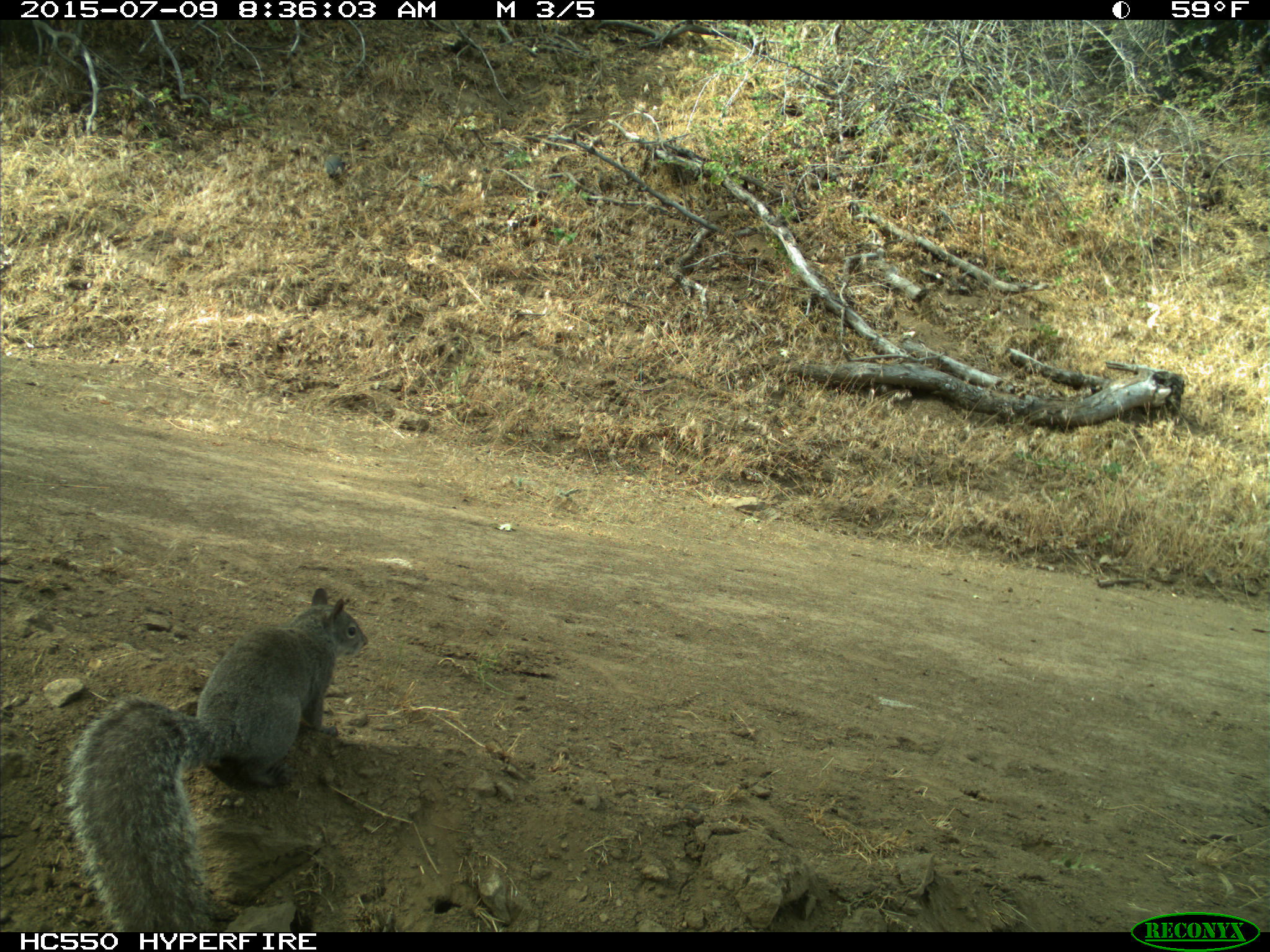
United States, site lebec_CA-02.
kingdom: Animalia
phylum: Chordata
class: Mammalia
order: Rodentia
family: Sciuridae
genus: Sciurus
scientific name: Sciurus carolinensis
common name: eastern gray squirrel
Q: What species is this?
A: Sciurus carolinensis (eastern gray squirrel).